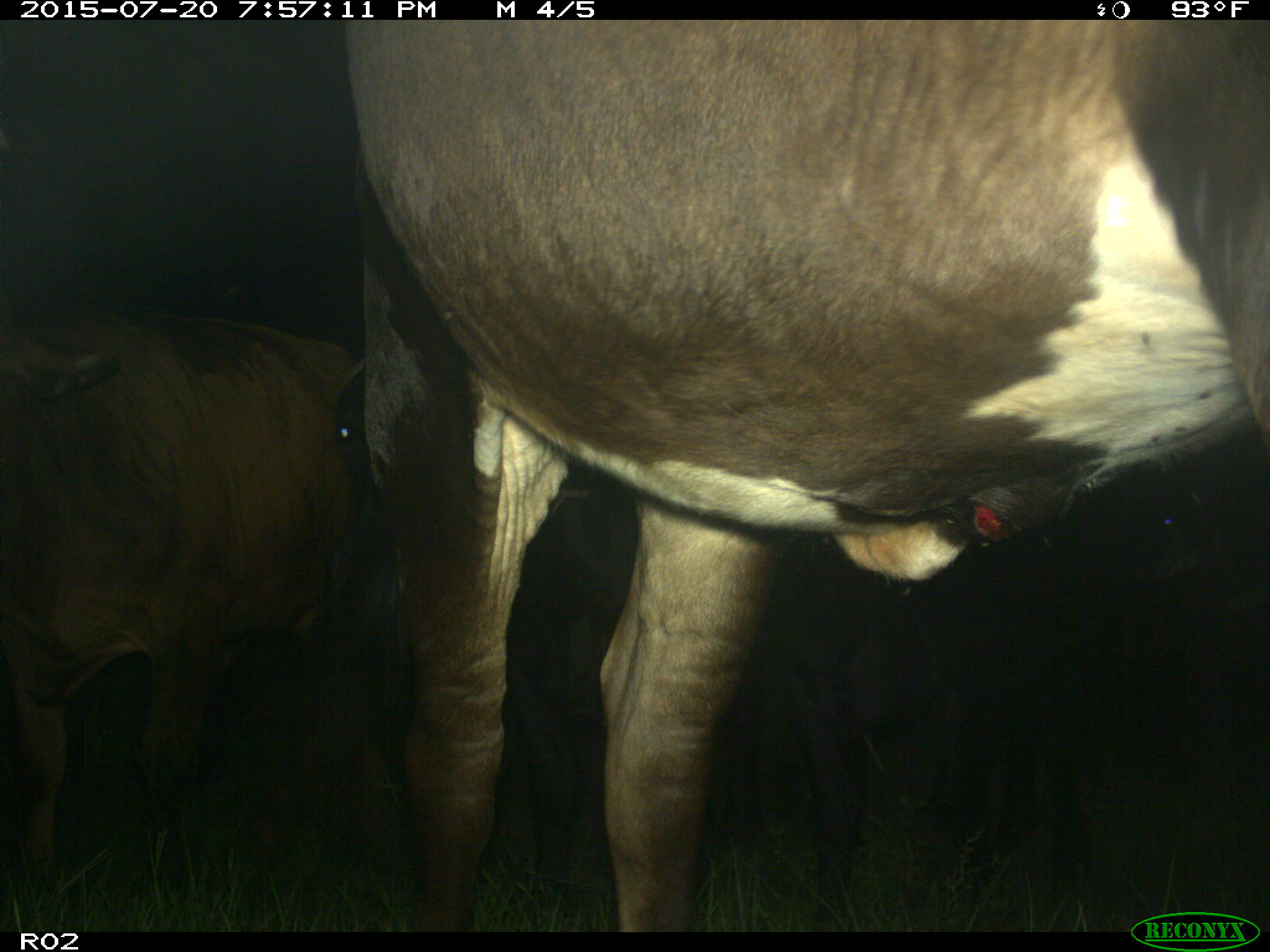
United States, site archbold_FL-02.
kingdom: Animalia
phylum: Chordata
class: Mammalia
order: Artiodactyla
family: Bovidae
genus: Bos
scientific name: Bos taurus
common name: domestic cow